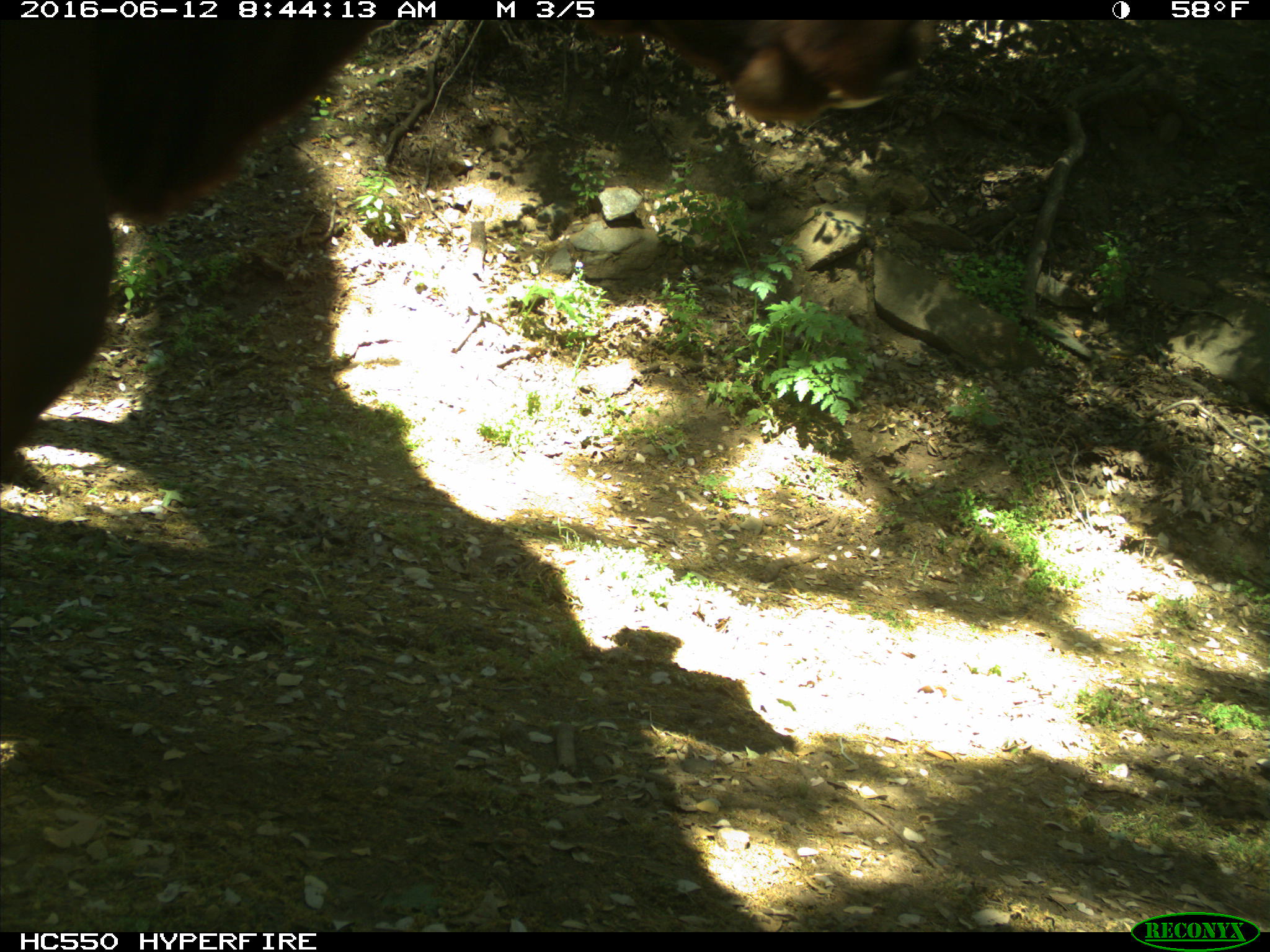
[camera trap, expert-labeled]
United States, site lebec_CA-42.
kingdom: Animalia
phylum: Chordata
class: Mammalia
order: Artiodactyla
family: Bovidae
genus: Bos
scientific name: Bos taurus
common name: domestic cow